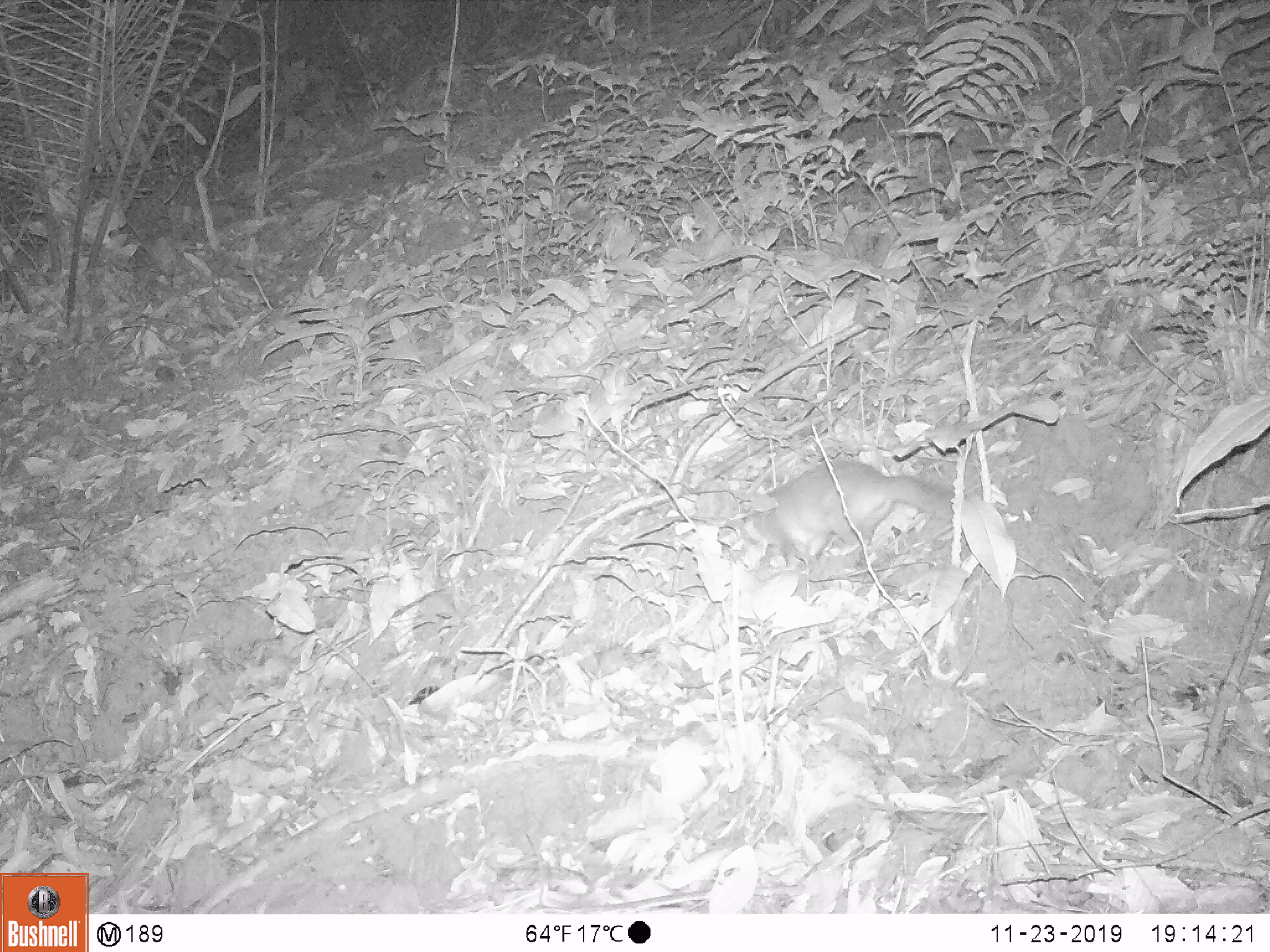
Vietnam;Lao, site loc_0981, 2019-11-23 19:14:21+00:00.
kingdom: Animalia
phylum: Chordata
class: Mammalia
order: Carnivora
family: Mustelidae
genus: Melogale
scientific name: Melogale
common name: ferret badger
Ferret badger (Melogale). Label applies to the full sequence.